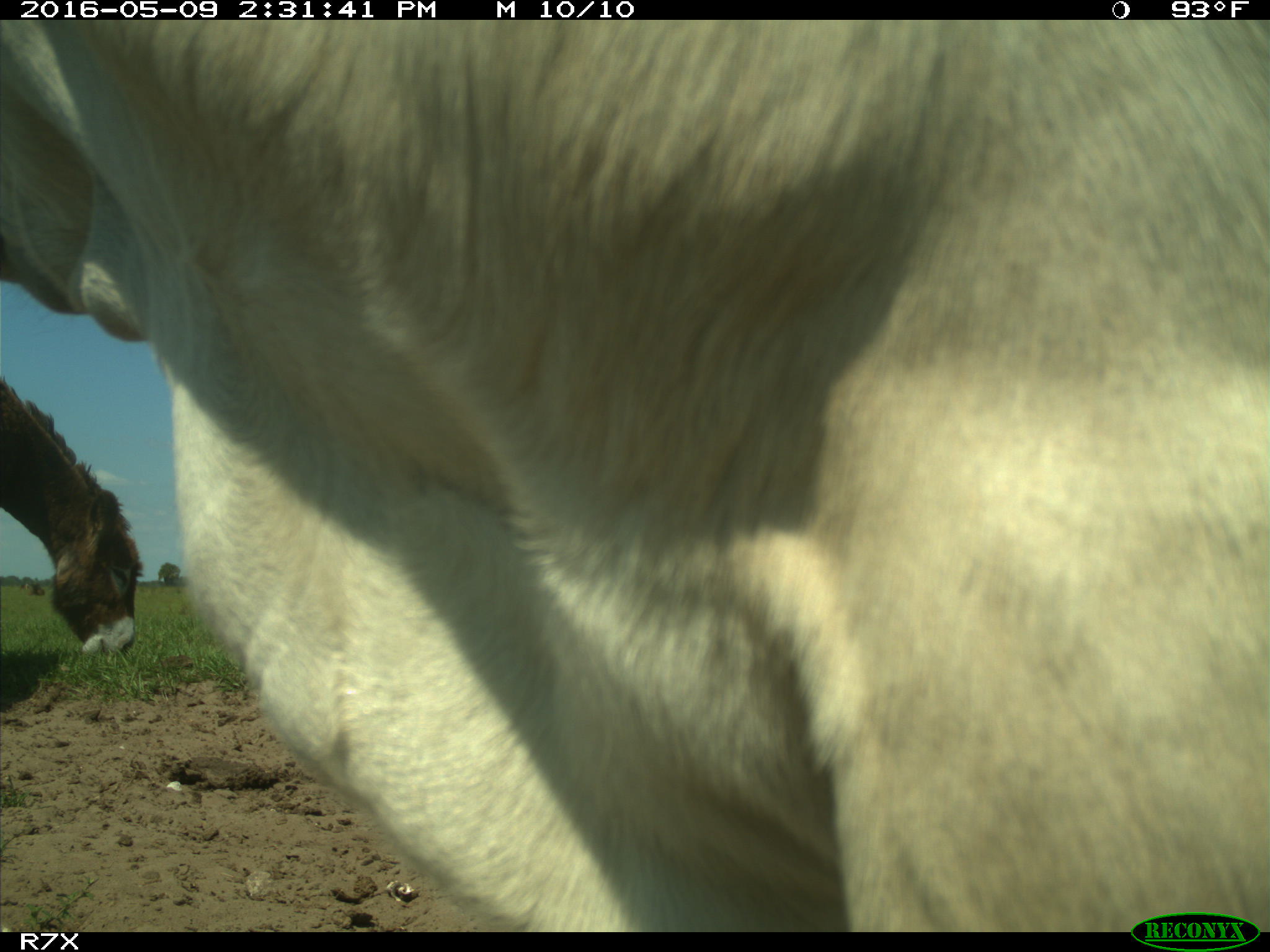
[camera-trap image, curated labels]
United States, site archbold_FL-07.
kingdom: Animalia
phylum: Chordata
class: Mammalia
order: Artiodactyla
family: Bovidae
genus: Bos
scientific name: Bos taurus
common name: domestic cow